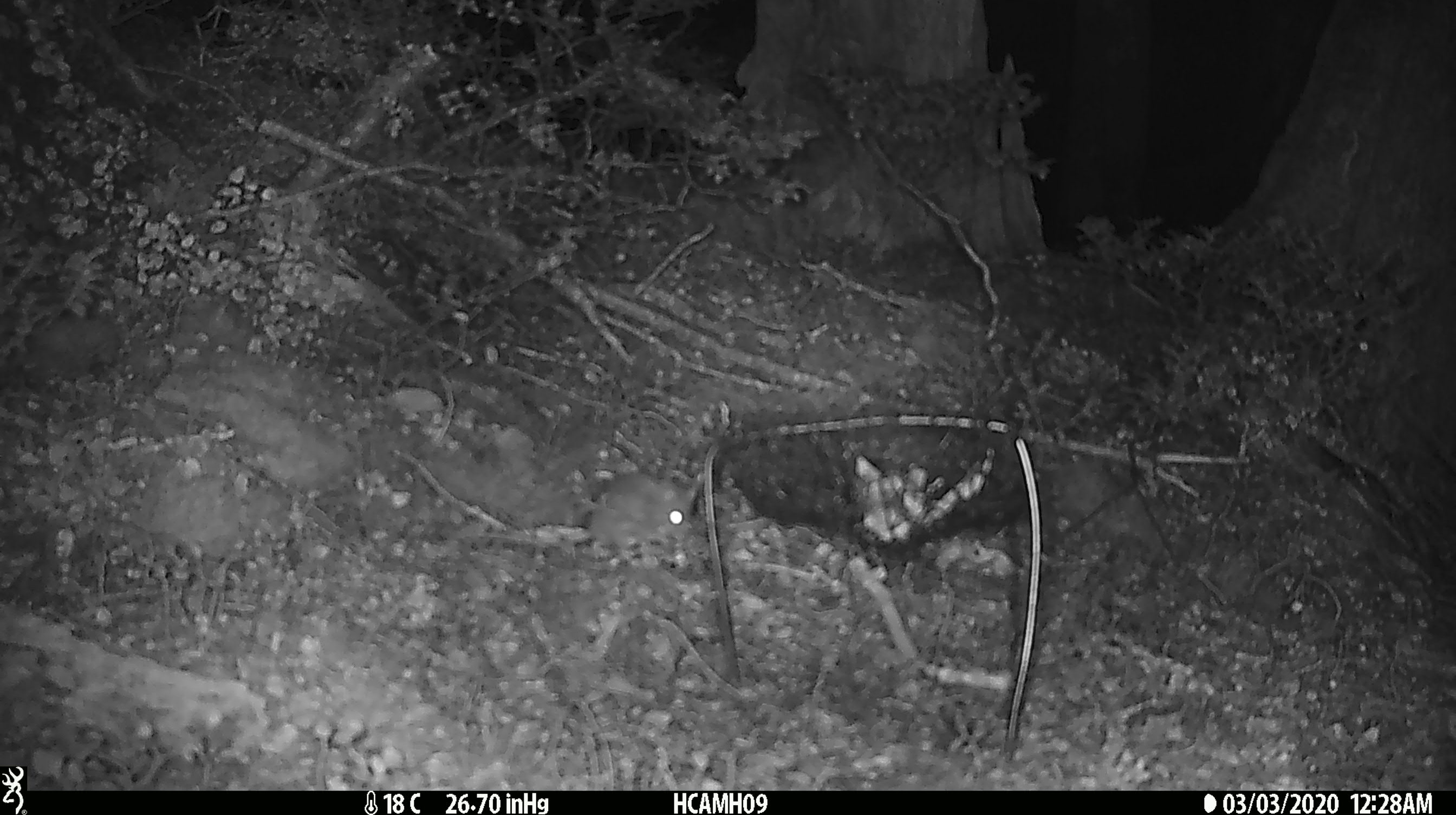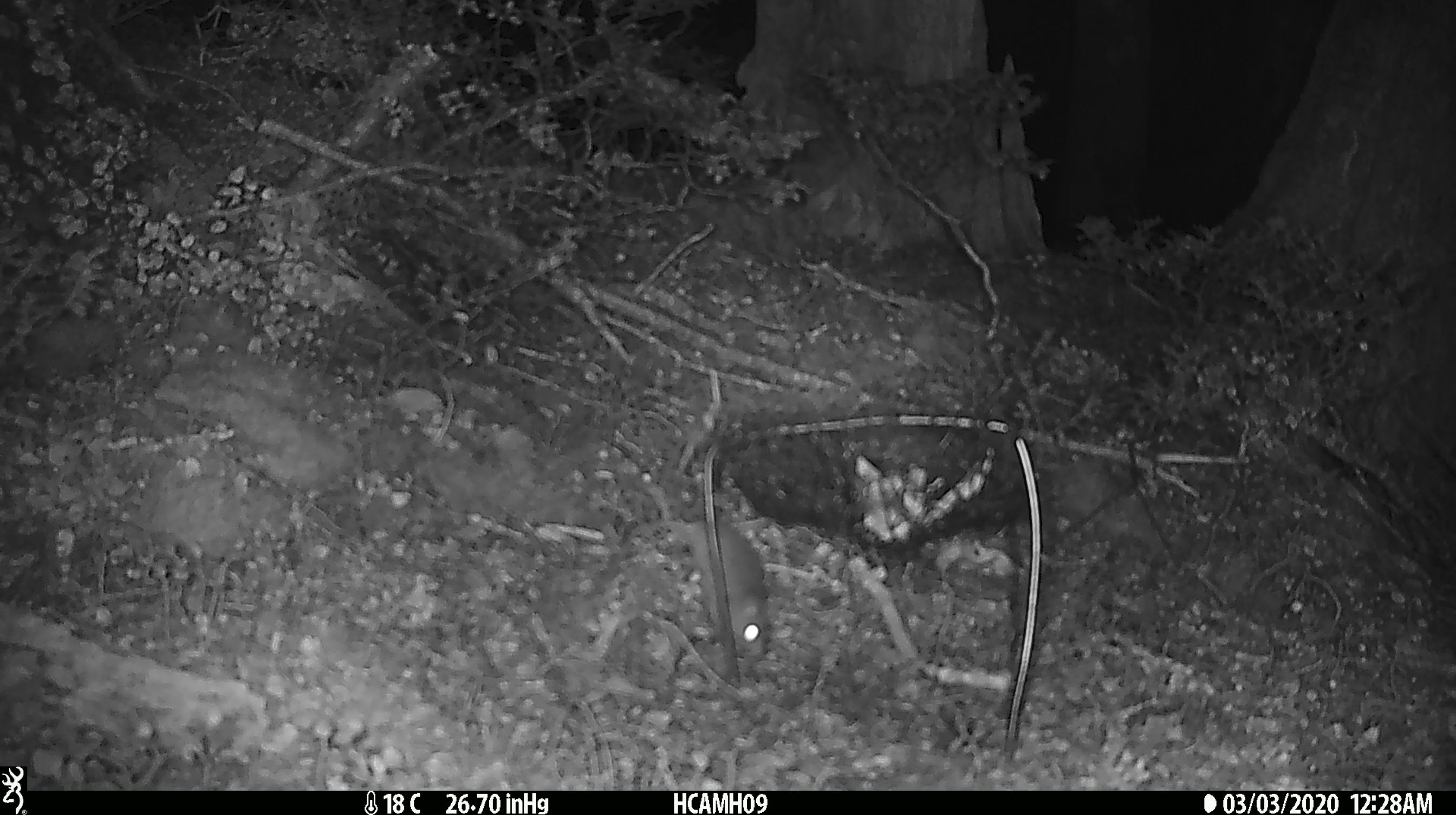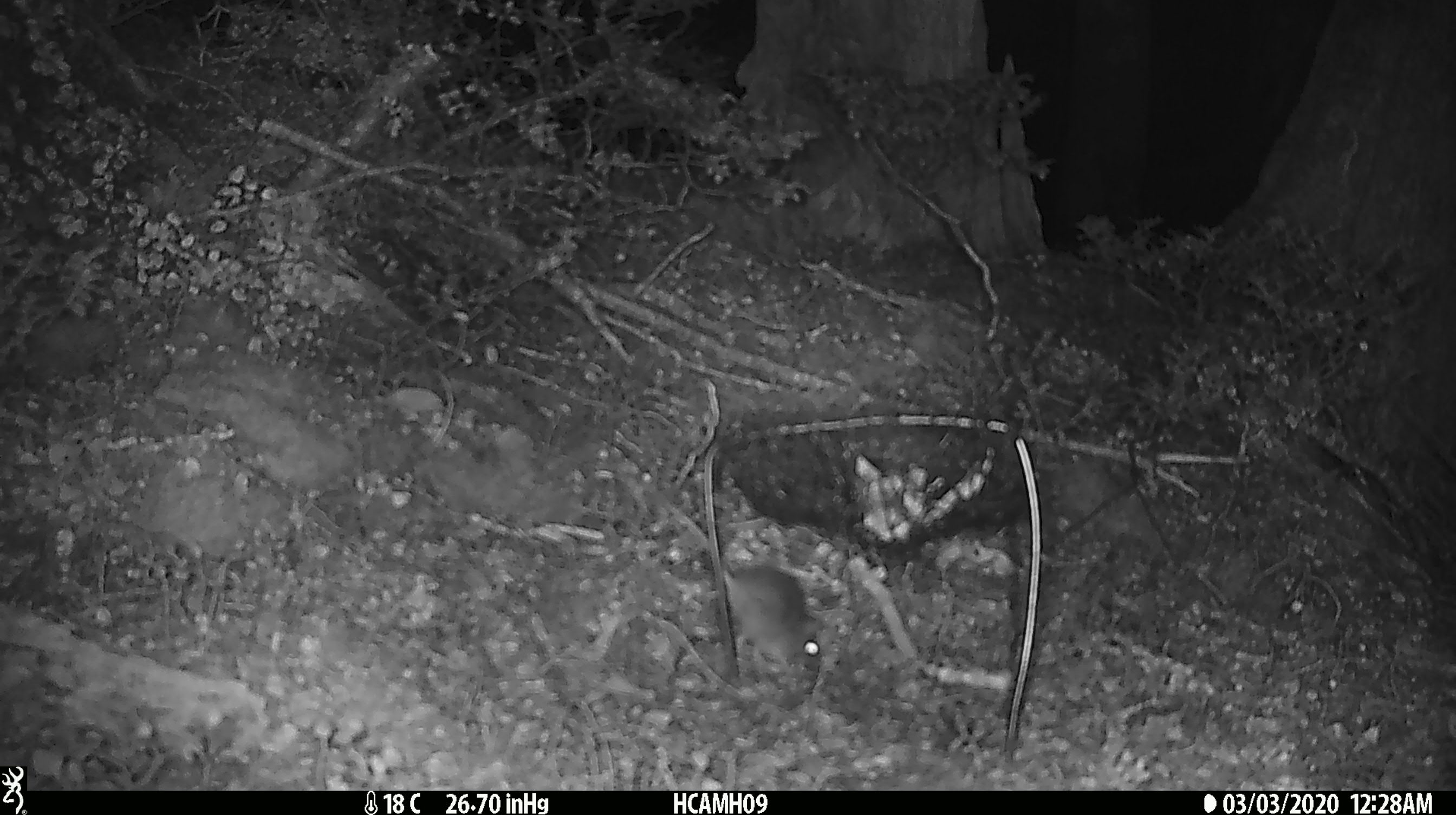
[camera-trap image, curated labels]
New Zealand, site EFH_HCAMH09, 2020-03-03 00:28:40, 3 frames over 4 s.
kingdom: Animalia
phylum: Chordata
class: Mammalia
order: Rodentia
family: Muridae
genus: Mus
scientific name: Mus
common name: mouse